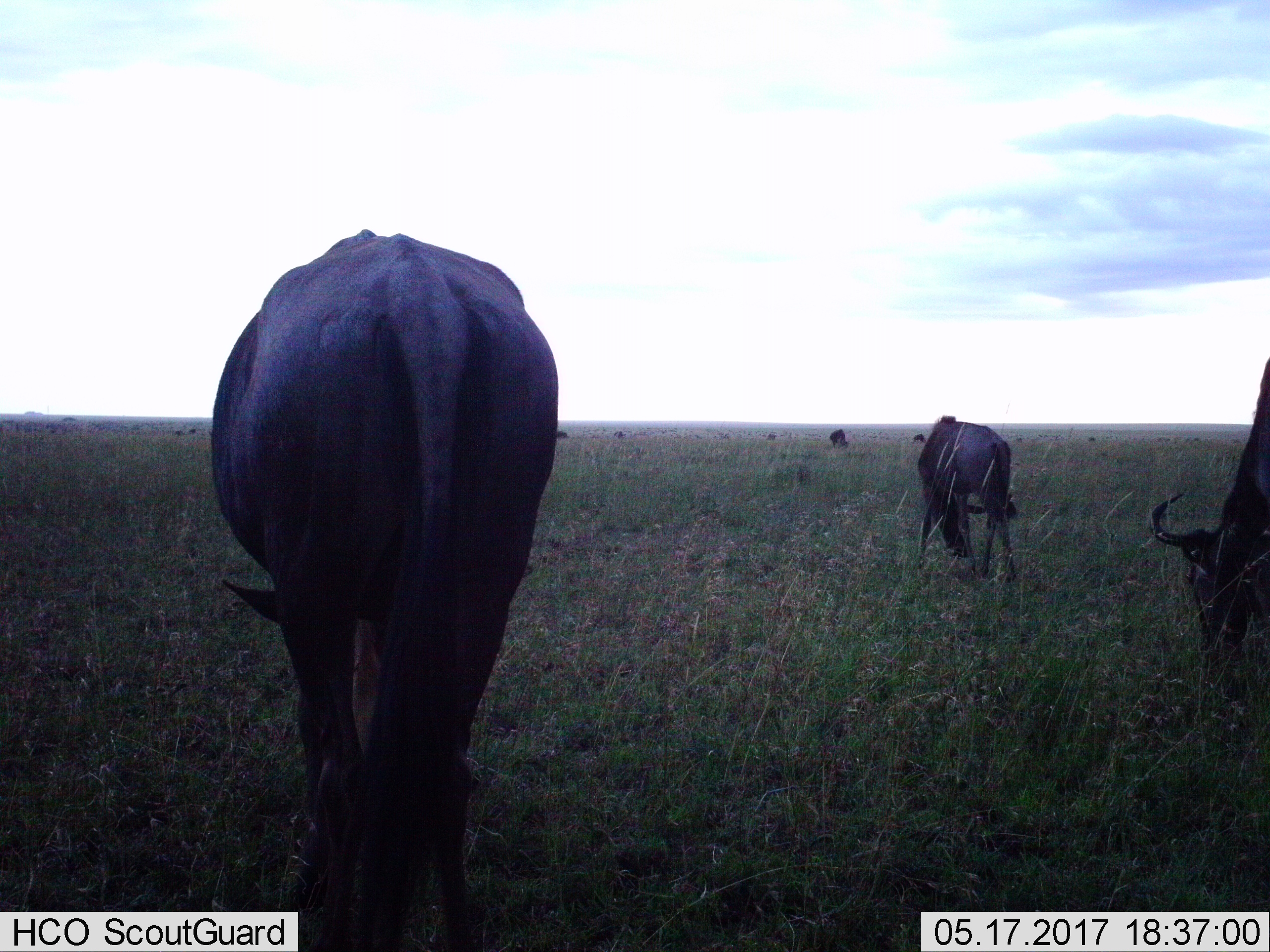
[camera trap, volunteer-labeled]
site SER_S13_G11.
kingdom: Animalia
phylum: Chordata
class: Mammalia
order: Artiodactyla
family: Bovidae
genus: Connochaetes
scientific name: Connochaetes taurinus taurinus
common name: blue wildebeest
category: wildebeestblue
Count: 11-50.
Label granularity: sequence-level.